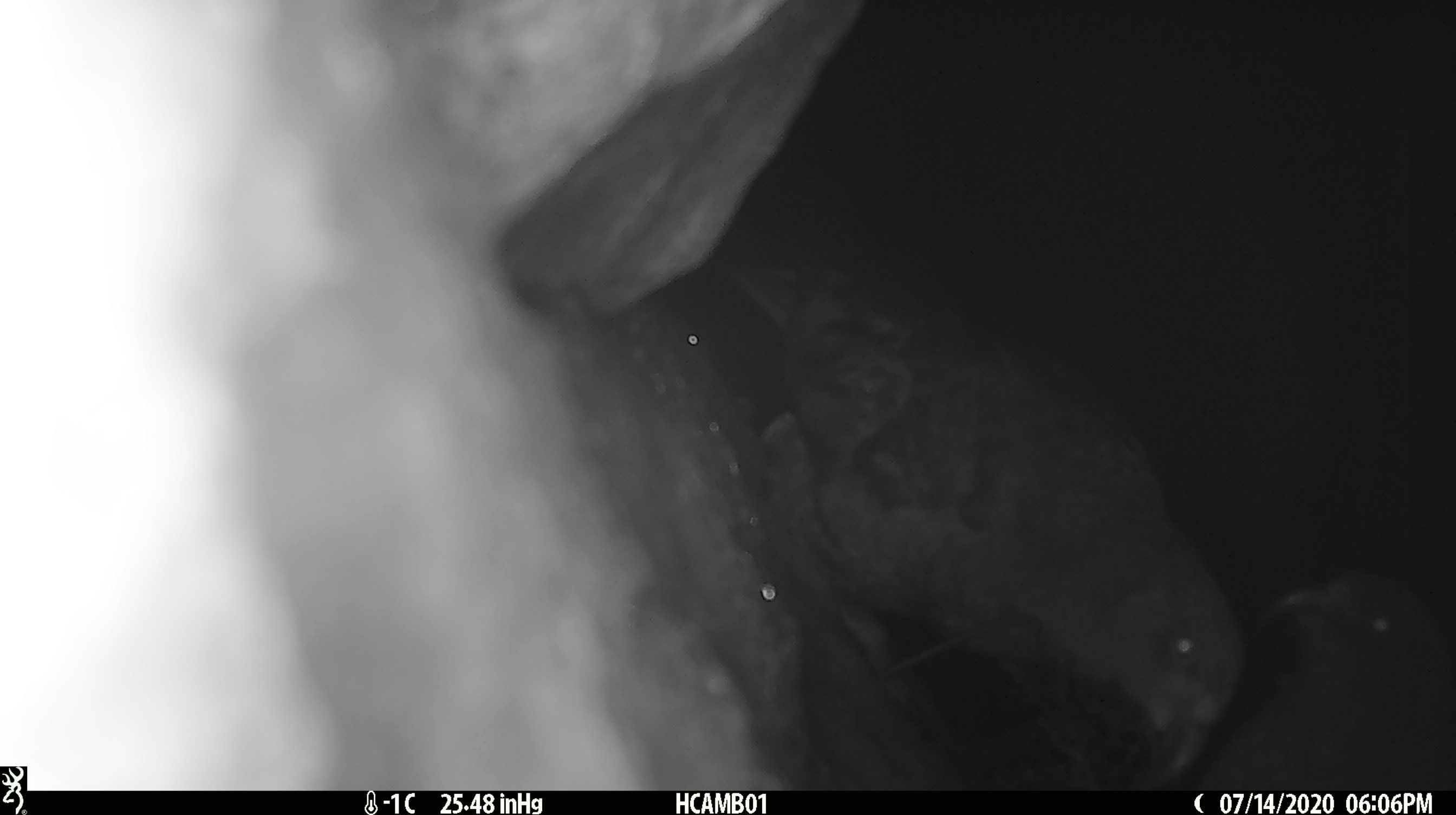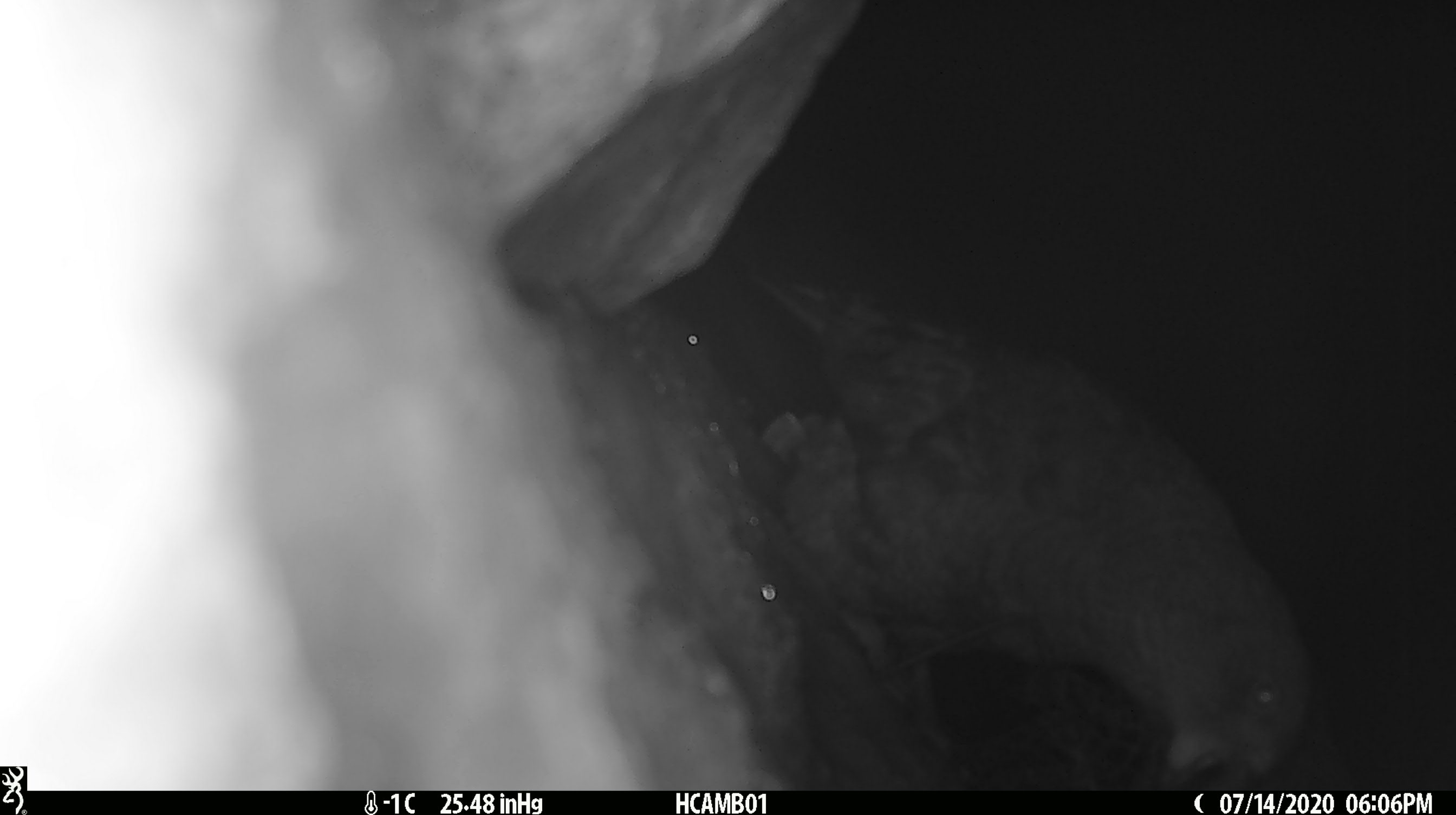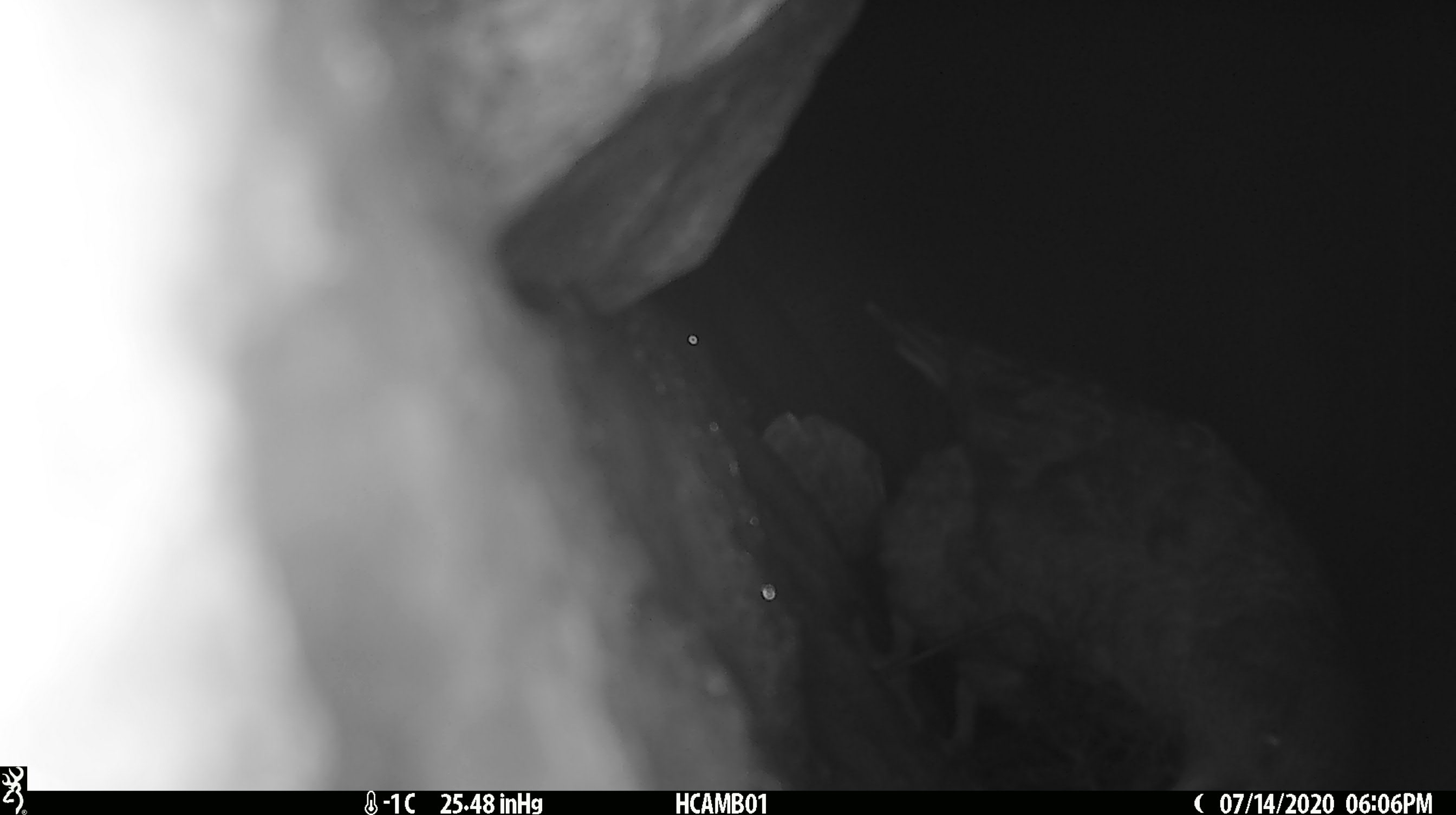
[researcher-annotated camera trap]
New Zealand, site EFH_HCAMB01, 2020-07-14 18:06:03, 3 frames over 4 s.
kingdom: Animalia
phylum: Chordata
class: Aves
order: Psittaciformes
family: Strigopidae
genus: Nestor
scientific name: Nestor notabilis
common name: kea